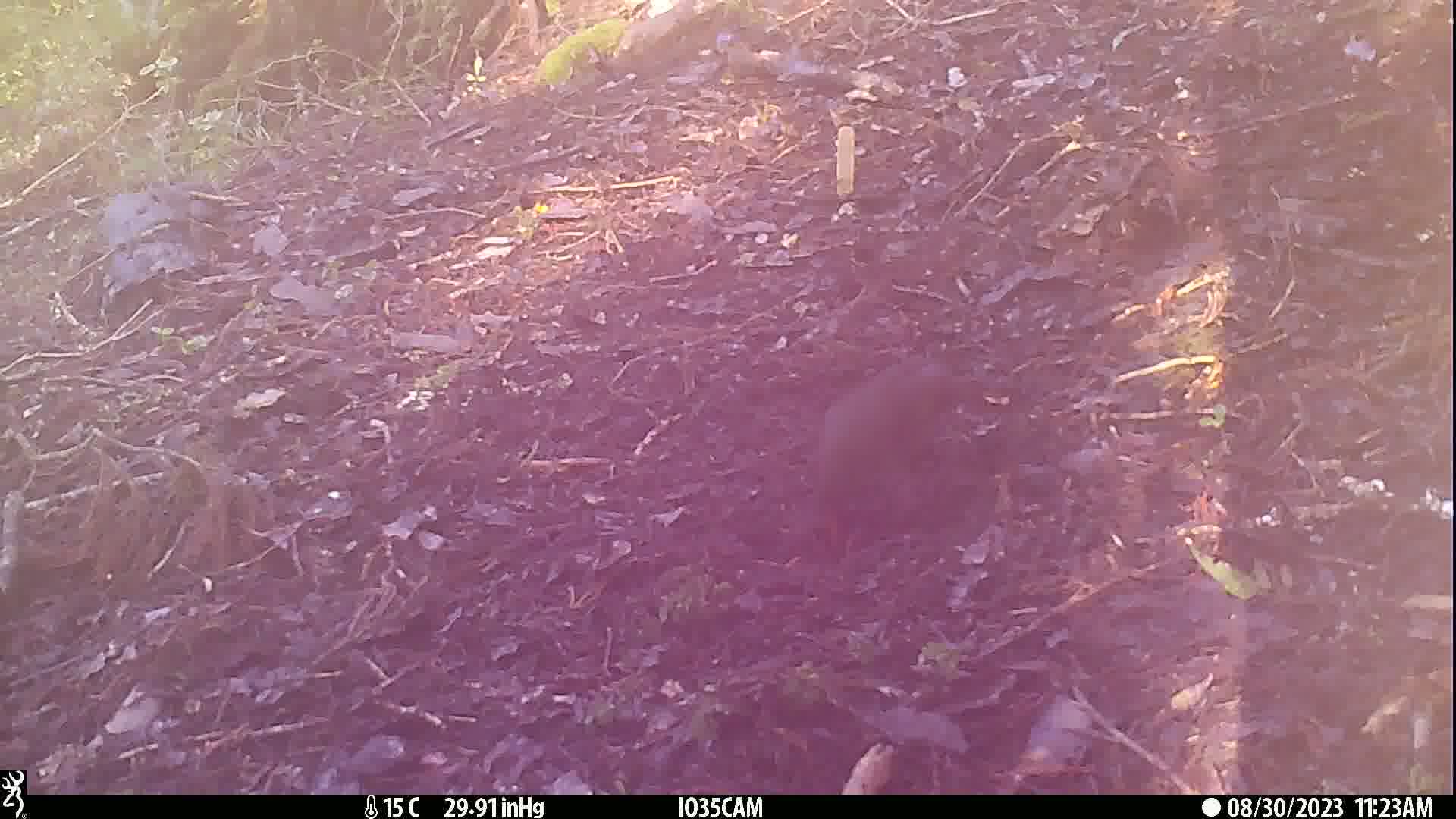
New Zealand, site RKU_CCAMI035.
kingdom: Animalia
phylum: Chordata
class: Aves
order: Passeriformes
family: Turdidae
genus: Turdus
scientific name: Turdus merula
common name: eurasian blackbird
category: blackbird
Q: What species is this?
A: Blackbird (eurasian blackbird) (Turdus merula).